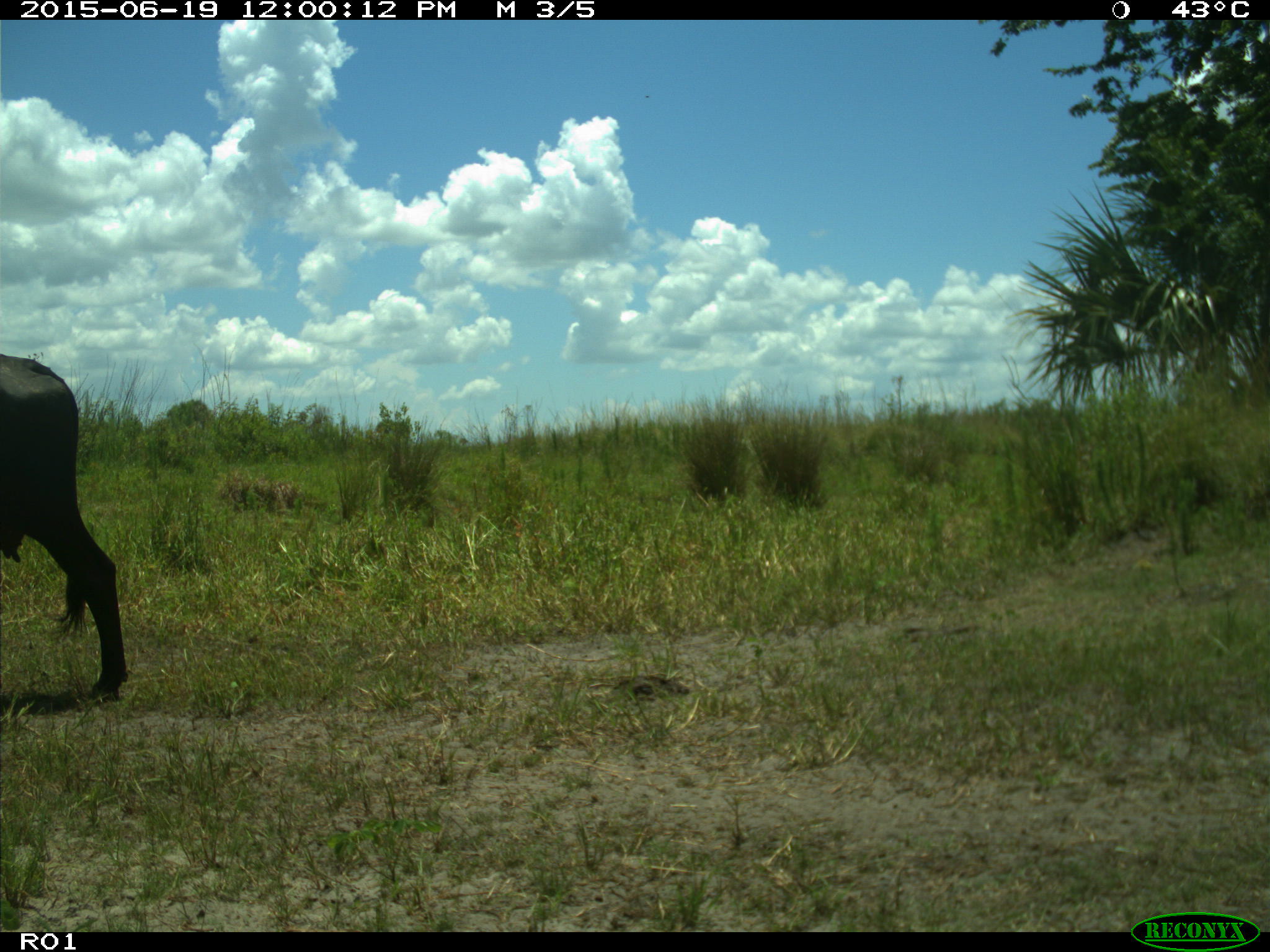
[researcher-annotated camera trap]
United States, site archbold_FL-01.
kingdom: Animalia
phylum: Chordata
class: Mammalia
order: Artiodactyla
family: Bovidae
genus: Bos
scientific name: Bos taurus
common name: domestic cow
Bos taurus (domestic cow).